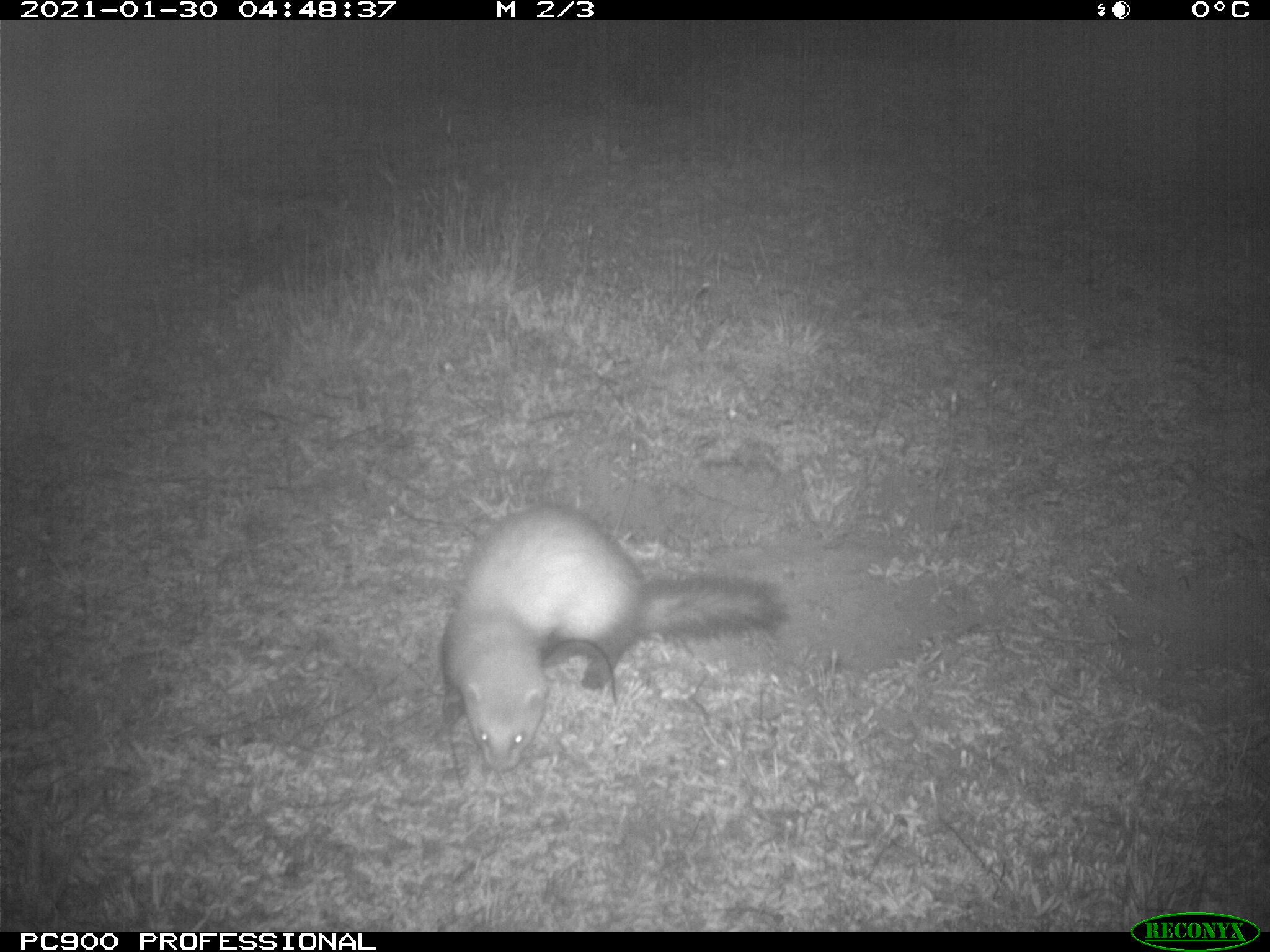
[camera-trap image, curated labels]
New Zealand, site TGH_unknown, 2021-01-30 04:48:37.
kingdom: Animalia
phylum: Chordata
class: Mammalia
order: Carnivora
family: Mustelidae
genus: Mustela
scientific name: Mustela furo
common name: ferret